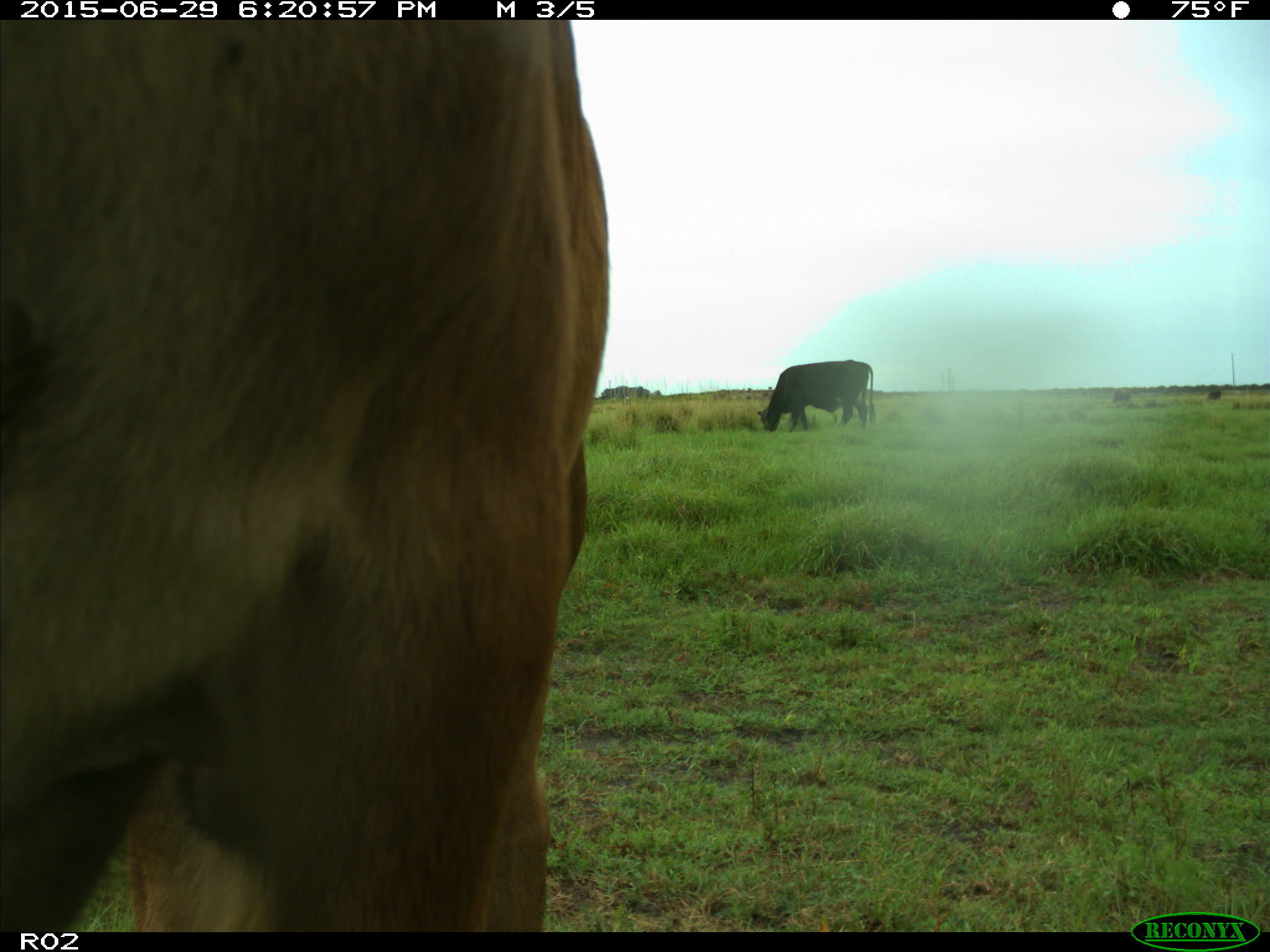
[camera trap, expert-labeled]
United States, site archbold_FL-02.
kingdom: Animalia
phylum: Chordata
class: Mammalia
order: Artiodactyla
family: Bovidae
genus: Bos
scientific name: Bos taurus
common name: domestic cow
Bos taurus (domestic cow).